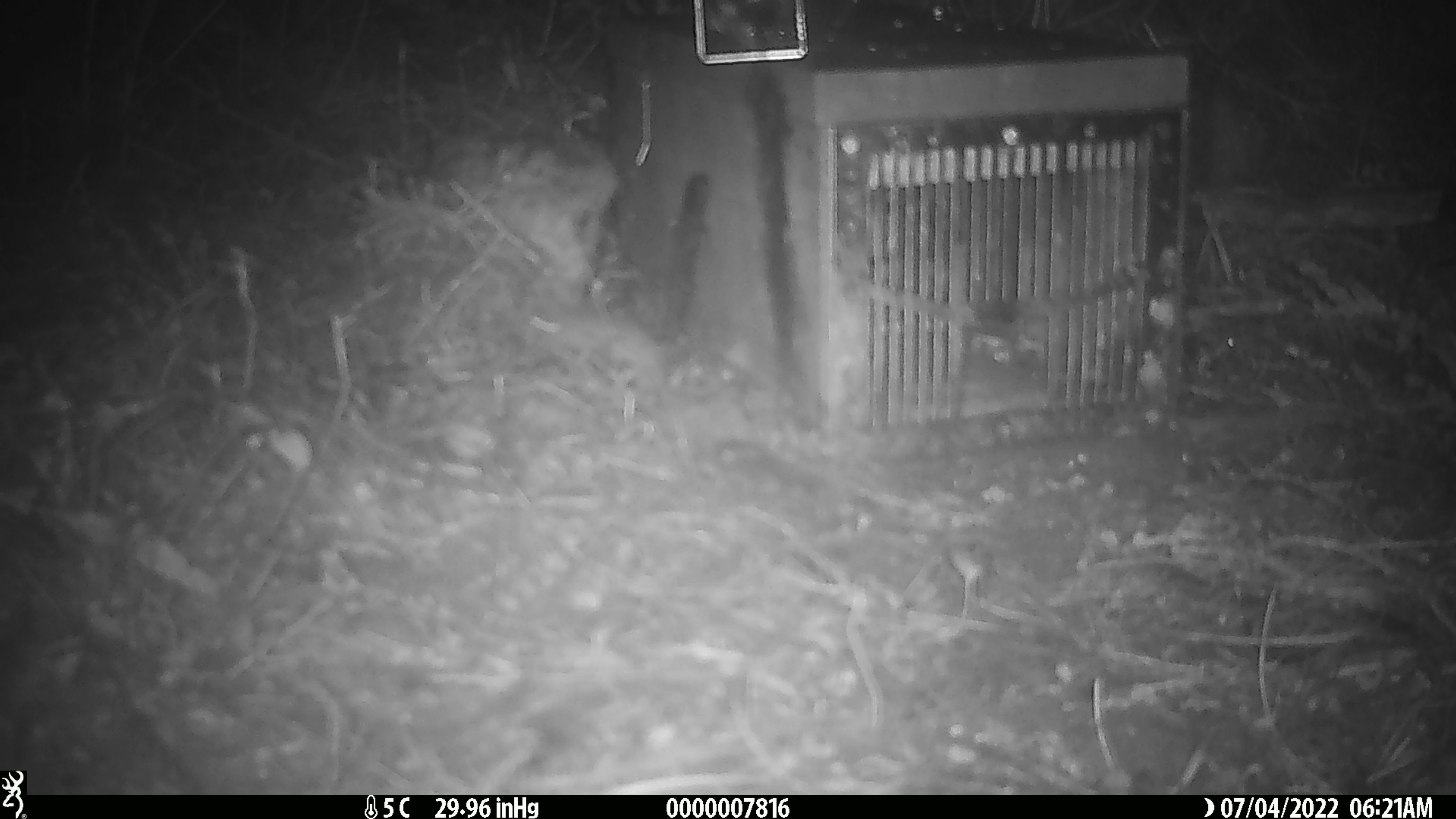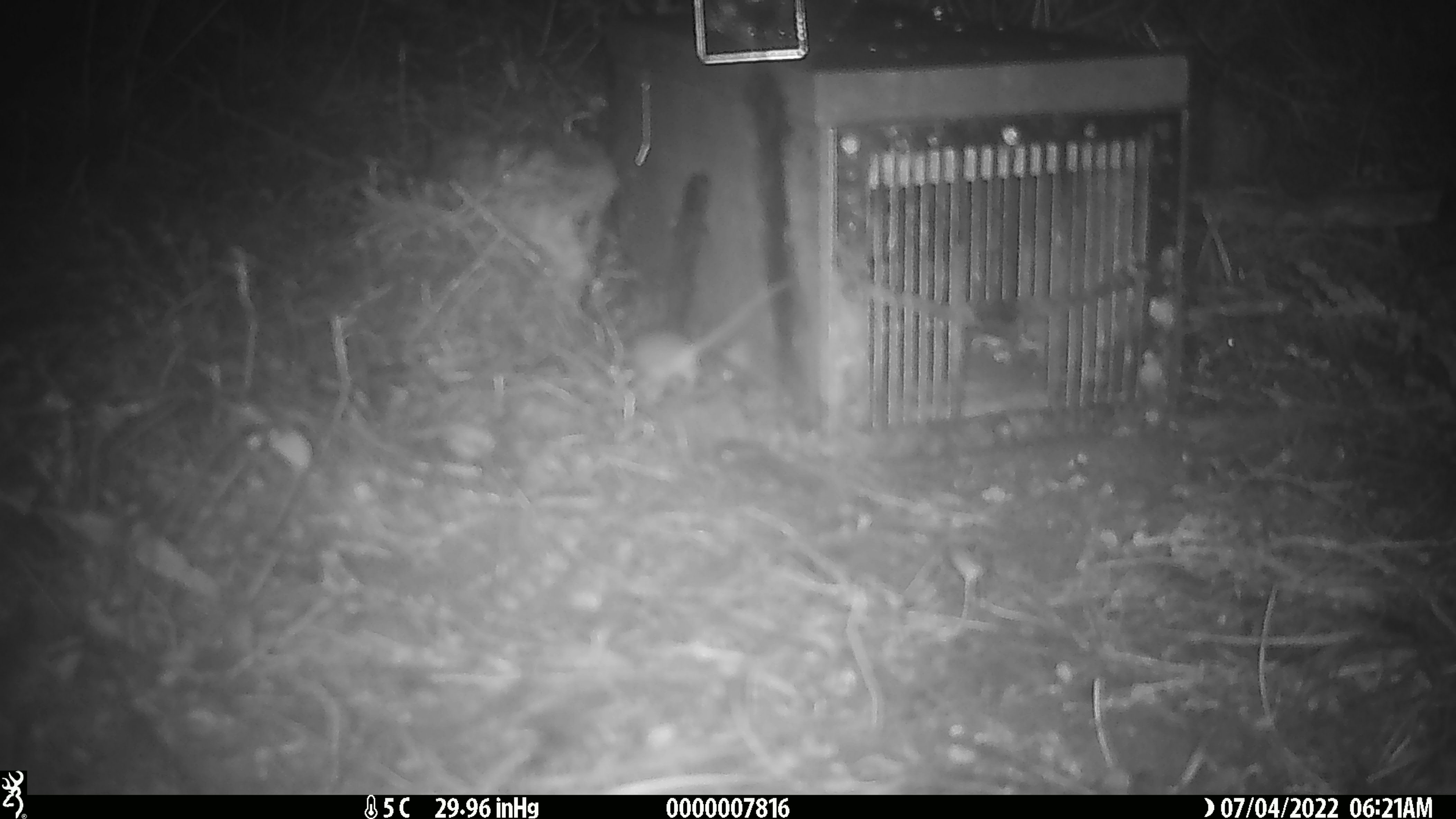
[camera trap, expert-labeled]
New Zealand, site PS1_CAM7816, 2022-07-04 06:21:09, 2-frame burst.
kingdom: Animalia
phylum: Chordata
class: Mammalia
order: Rodentia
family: Muridae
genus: Mus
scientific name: Mus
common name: mouse